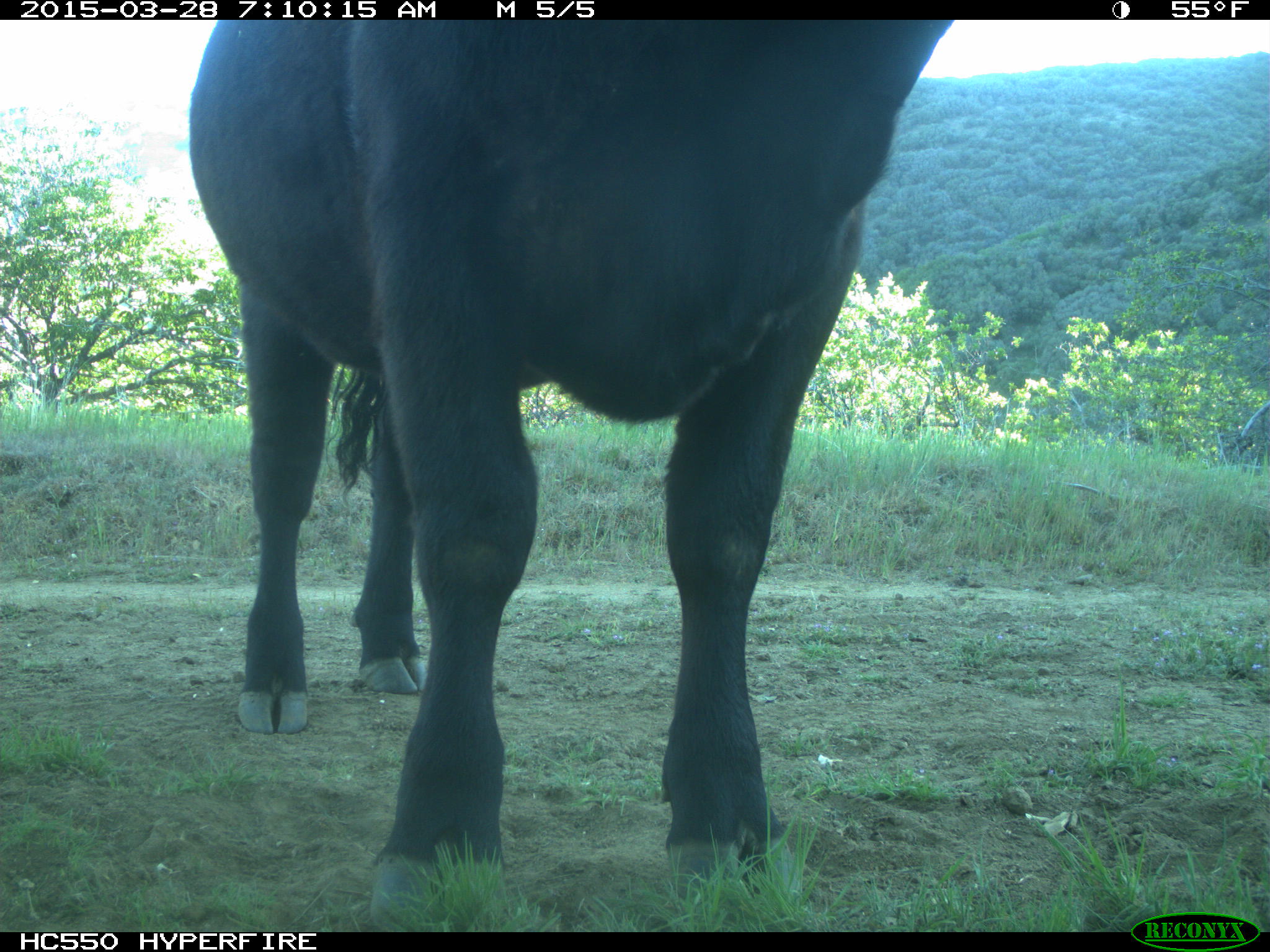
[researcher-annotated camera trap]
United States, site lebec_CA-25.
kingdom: Animalia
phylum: Chordata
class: Mammalia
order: Artiodactyla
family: Bovidae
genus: Bos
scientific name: Bos taurus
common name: domestic cow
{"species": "Bos taurus (domestic cow)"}